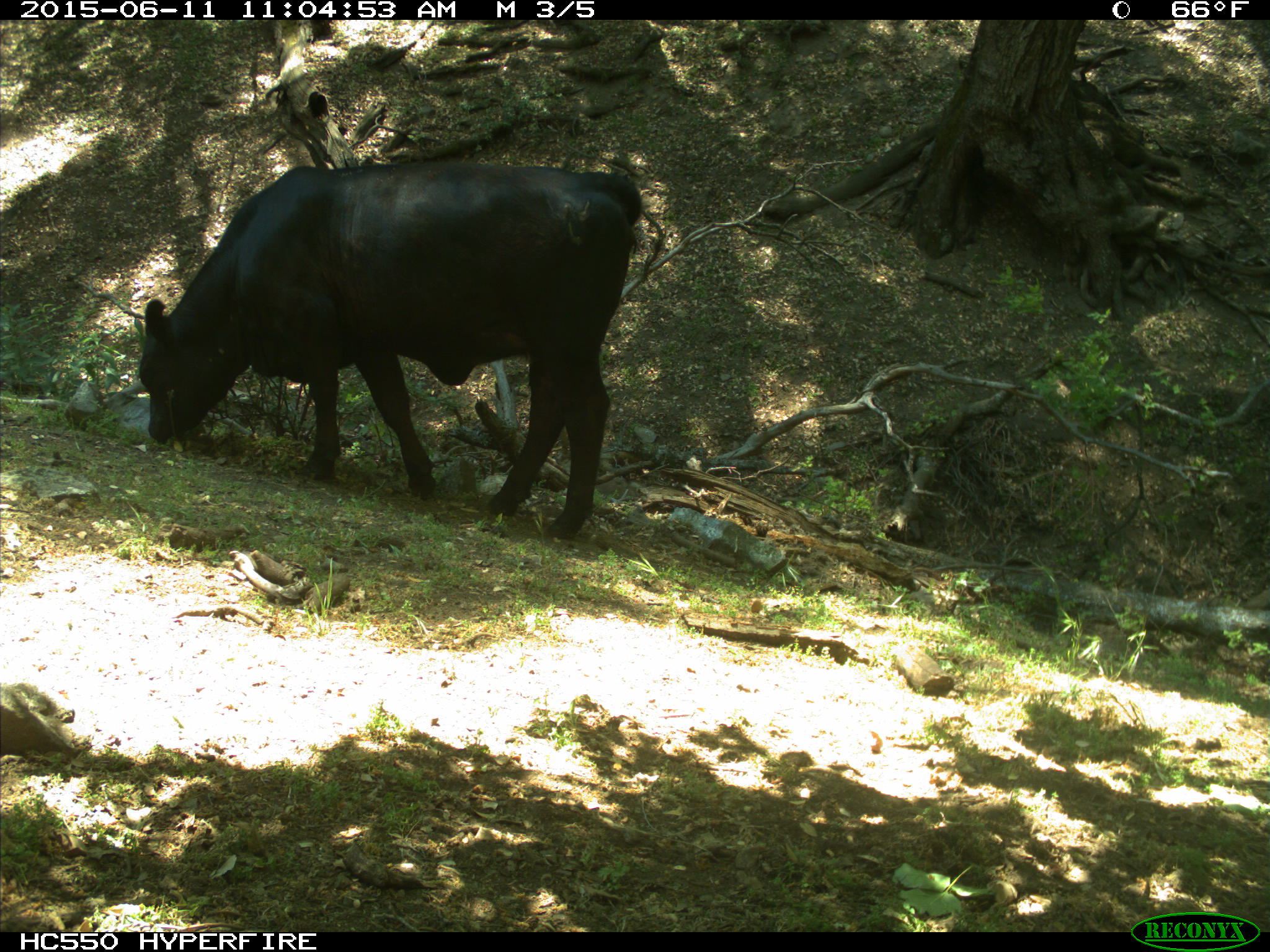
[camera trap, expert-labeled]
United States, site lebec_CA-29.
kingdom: Animalia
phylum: Chordata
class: Mammalia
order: Artiodactyla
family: Bovidae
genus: Bos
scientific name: Bos taurus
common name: domestic cow